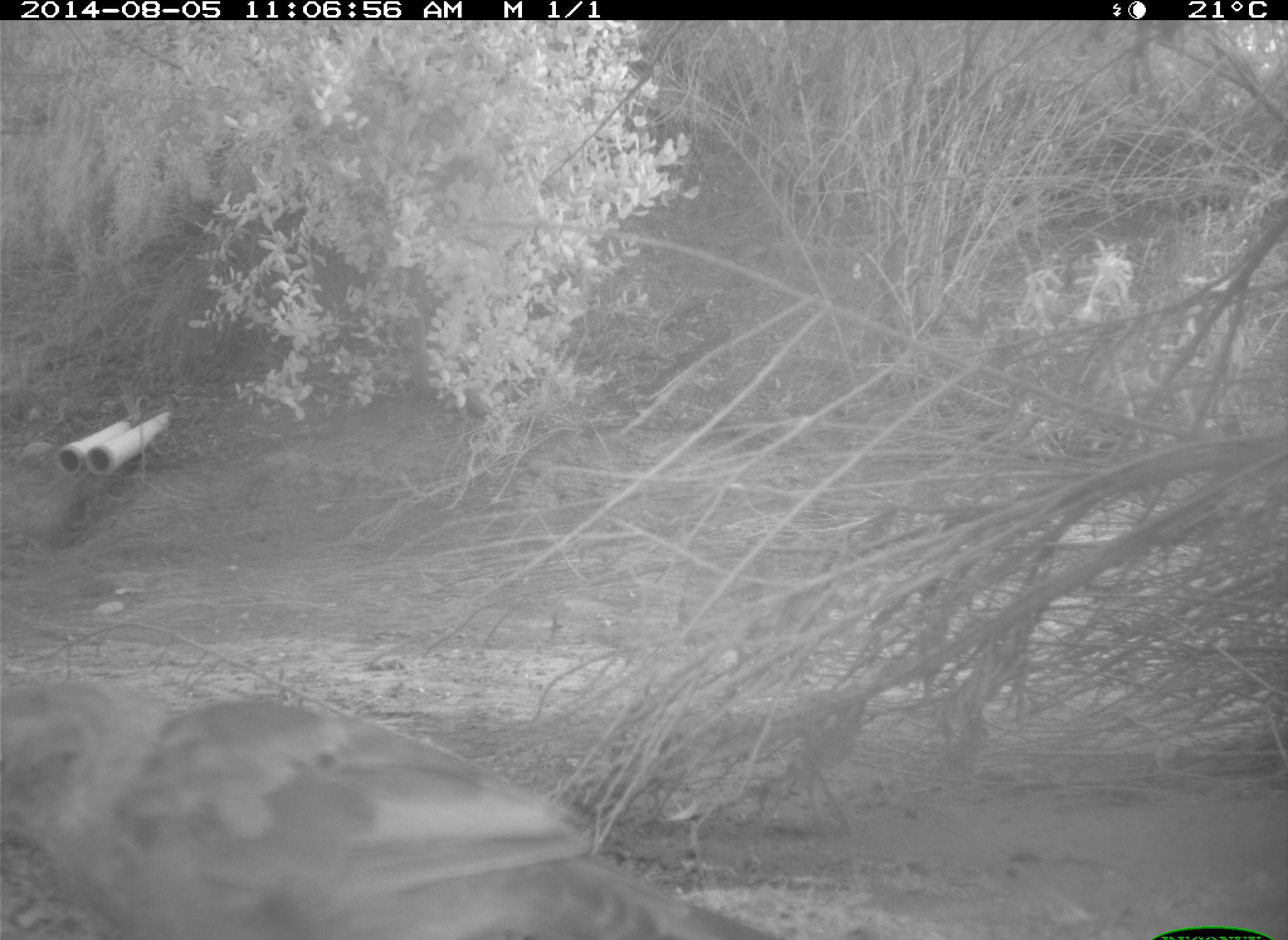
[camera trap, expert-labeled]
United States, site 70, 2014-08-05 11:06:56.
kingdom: Animalia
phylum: Chordata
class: Aves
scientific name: Aves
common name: bird